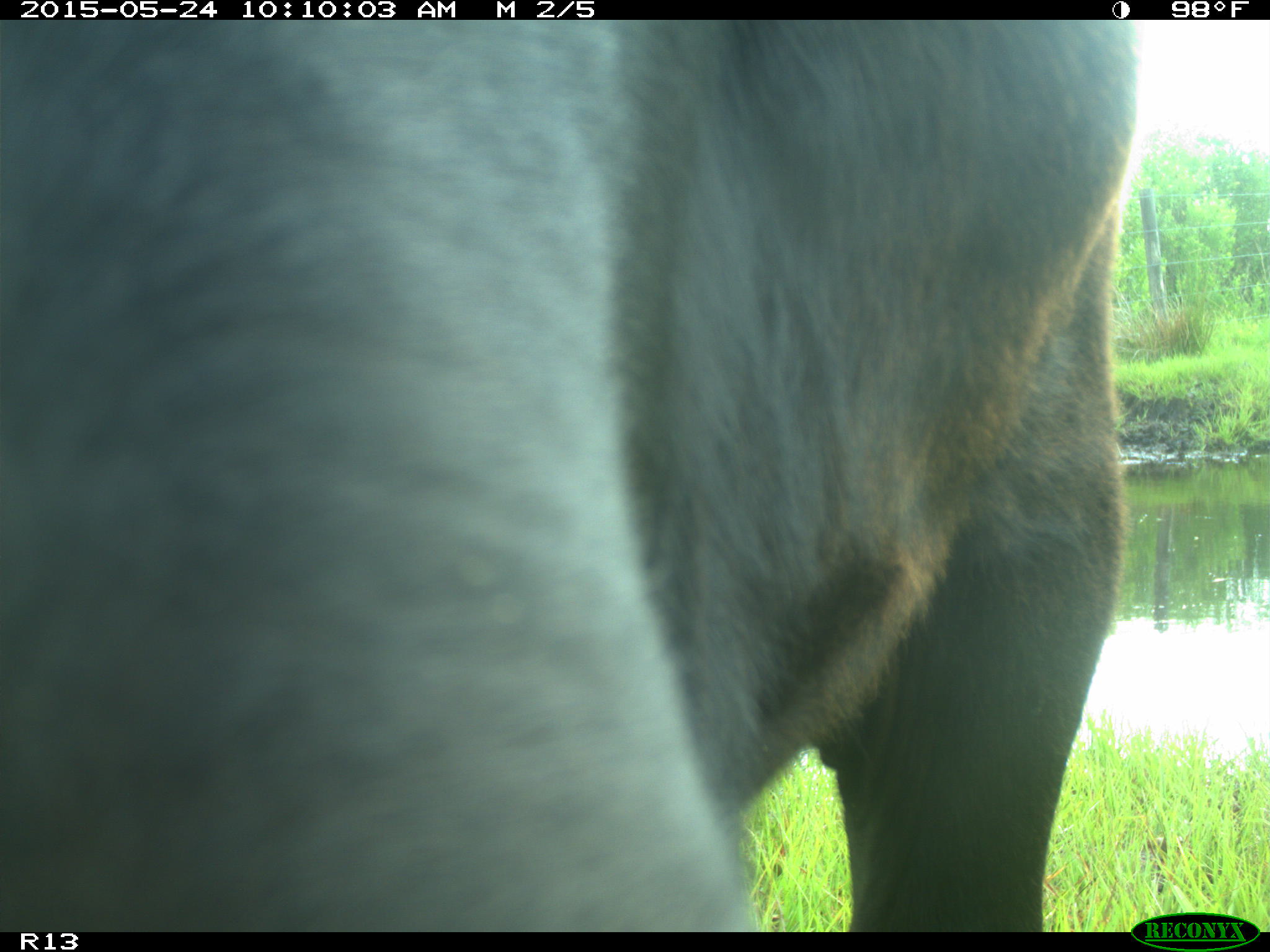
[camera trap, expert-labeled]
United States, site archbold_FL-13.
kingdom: Animalia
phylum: Chordata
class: Mammalia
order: Artiodactyla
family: Bovidae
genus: Bos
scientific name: Bos taurus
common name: domestic cow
Bos taurus (domestic cow).